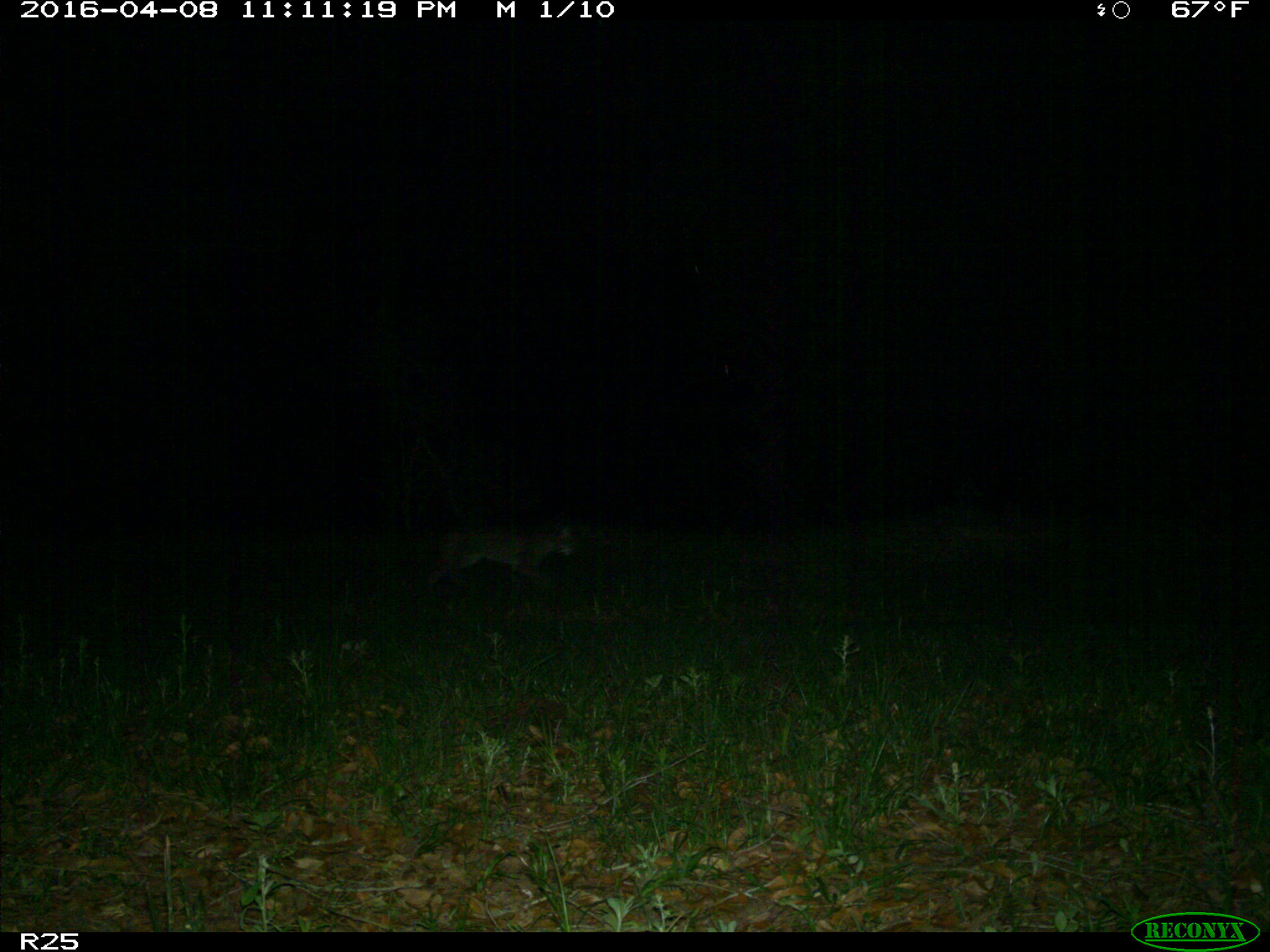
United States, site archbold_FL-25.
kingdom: Animalia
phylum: Chordata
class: Mammalia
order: Carnivora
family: Felidae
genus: Lynx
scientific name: Lynx rufus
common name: bobcat